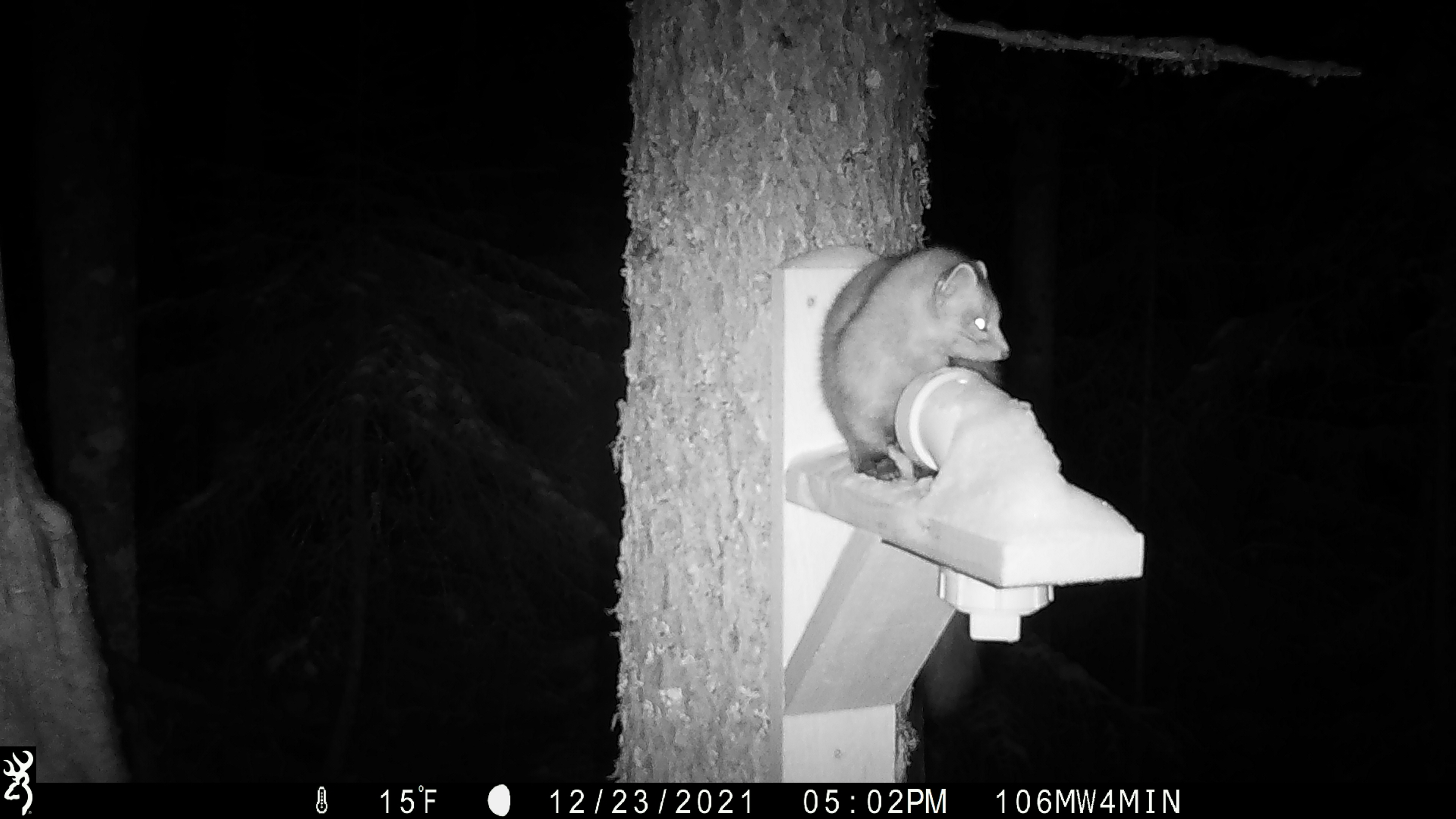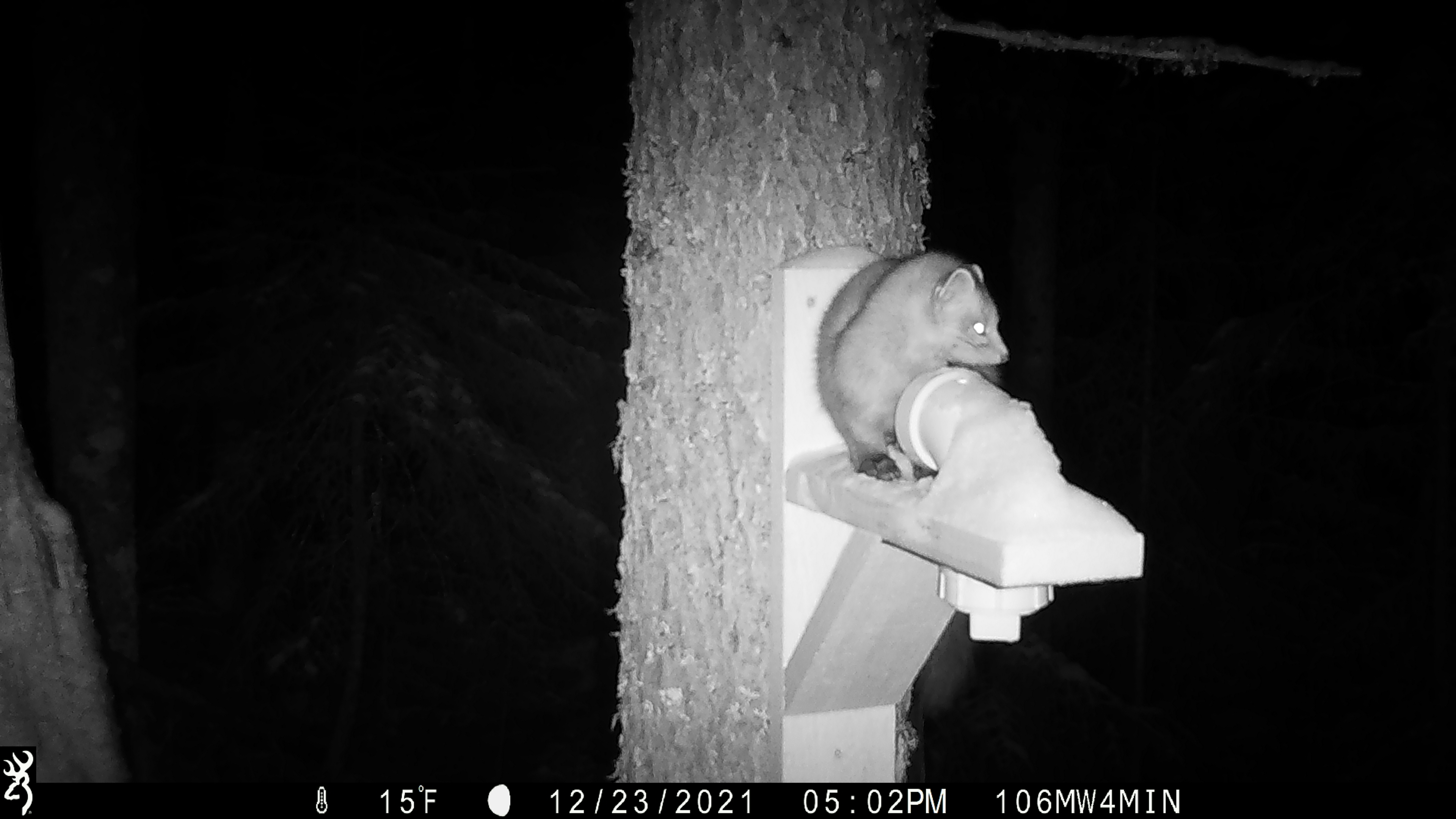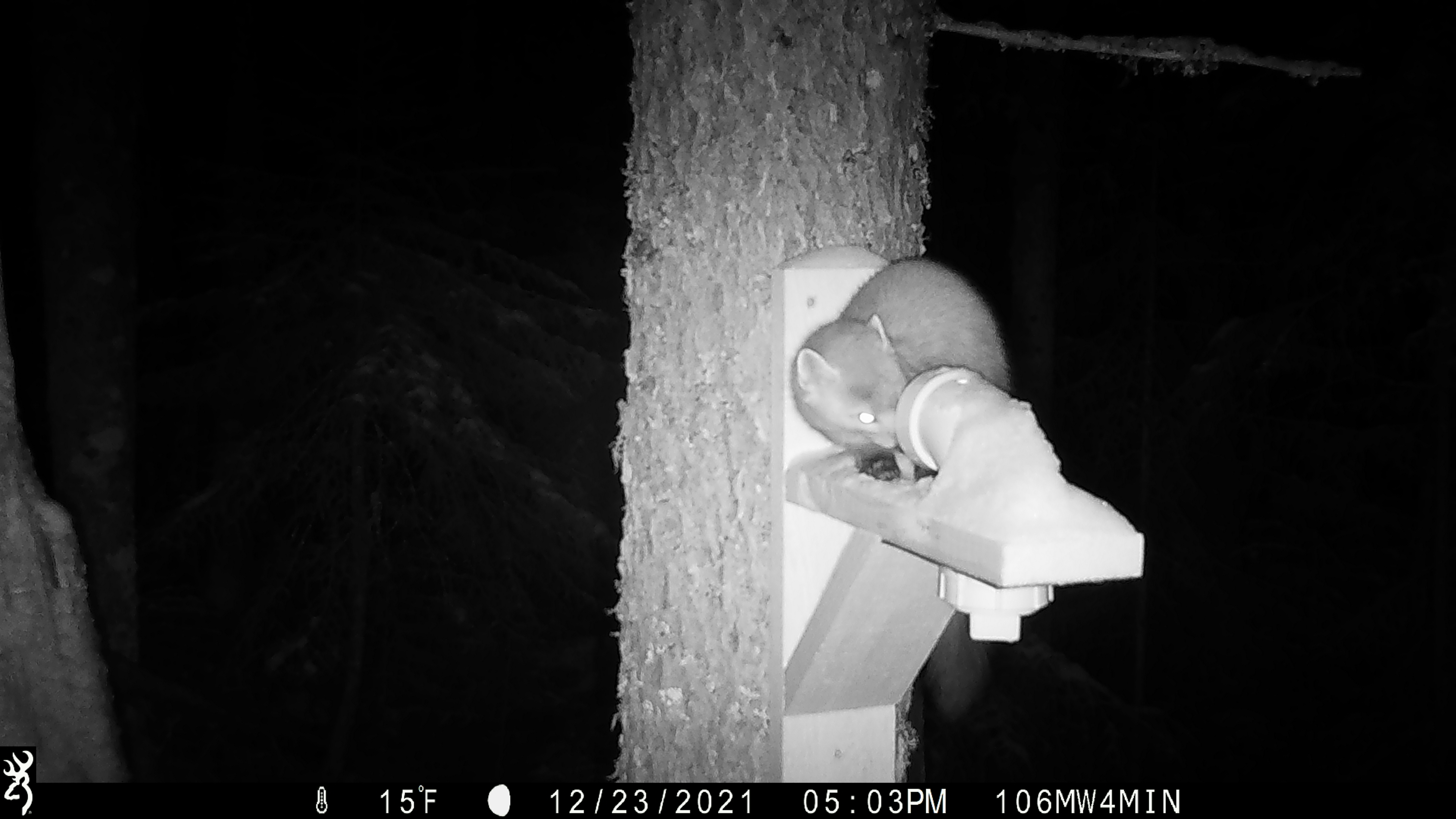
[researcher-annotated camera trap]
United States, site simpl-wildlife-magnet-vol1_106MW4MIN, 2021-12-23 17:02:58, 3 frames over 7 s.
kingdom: Animalia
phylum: Chordata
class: Mammalia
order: Carnivora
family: Mustelidae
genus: Martes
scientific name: Martes americana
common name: american marten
American marten (Martes americana).